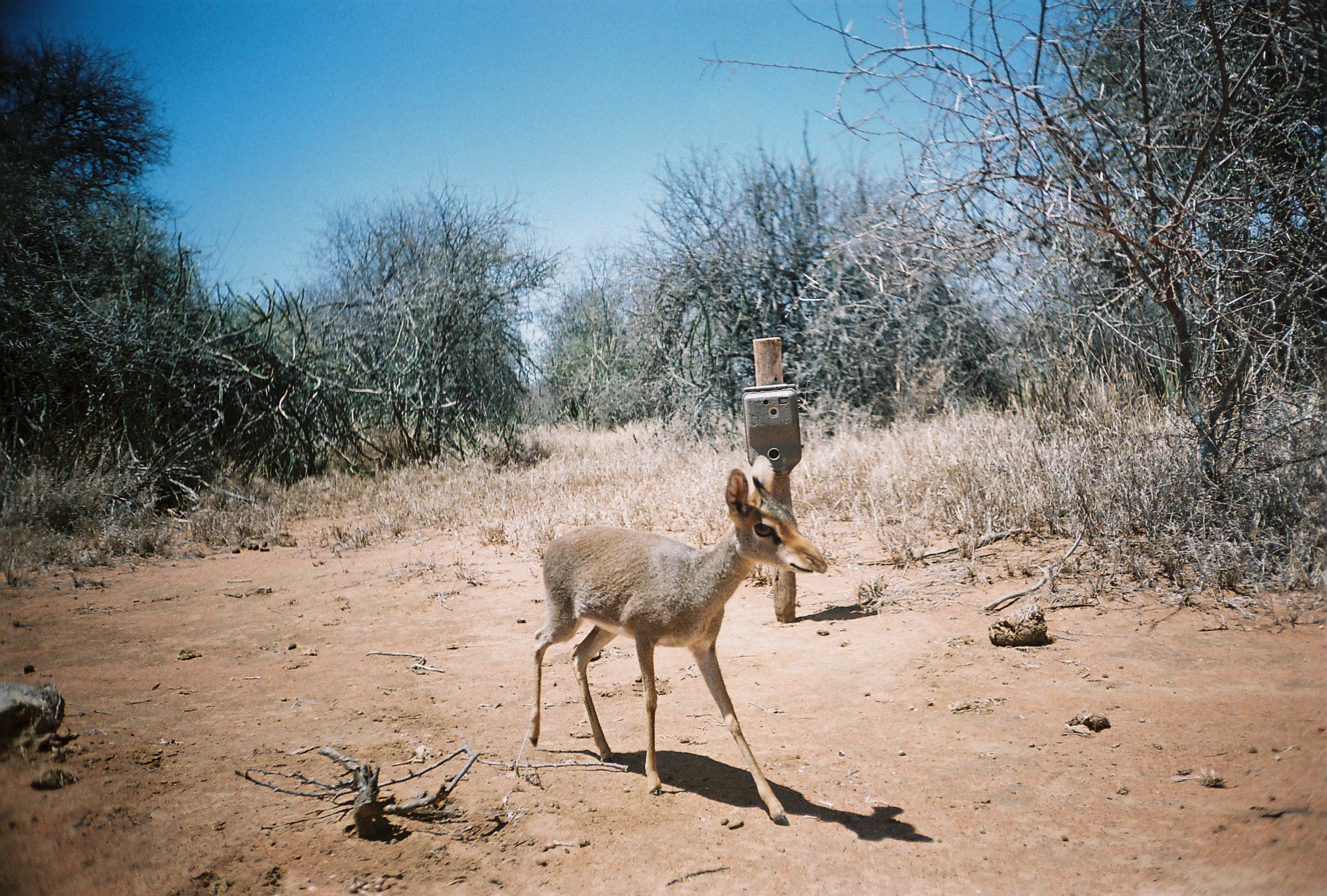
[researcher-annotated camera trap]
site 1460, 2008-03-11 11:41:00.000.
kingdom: Animalia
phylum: Chordata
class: Mammalia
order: Artiodactyla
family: Bovidae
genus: Madoqua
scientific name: Madoqua guentheri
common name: günther's dik-dik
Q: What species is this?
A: Madoqua guentheri (günther's dik-dik).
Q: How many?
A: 1.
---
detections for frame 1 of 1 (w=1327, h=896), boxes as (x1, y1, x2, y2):
madoqua guentheri: (528, 454, 828, 826)